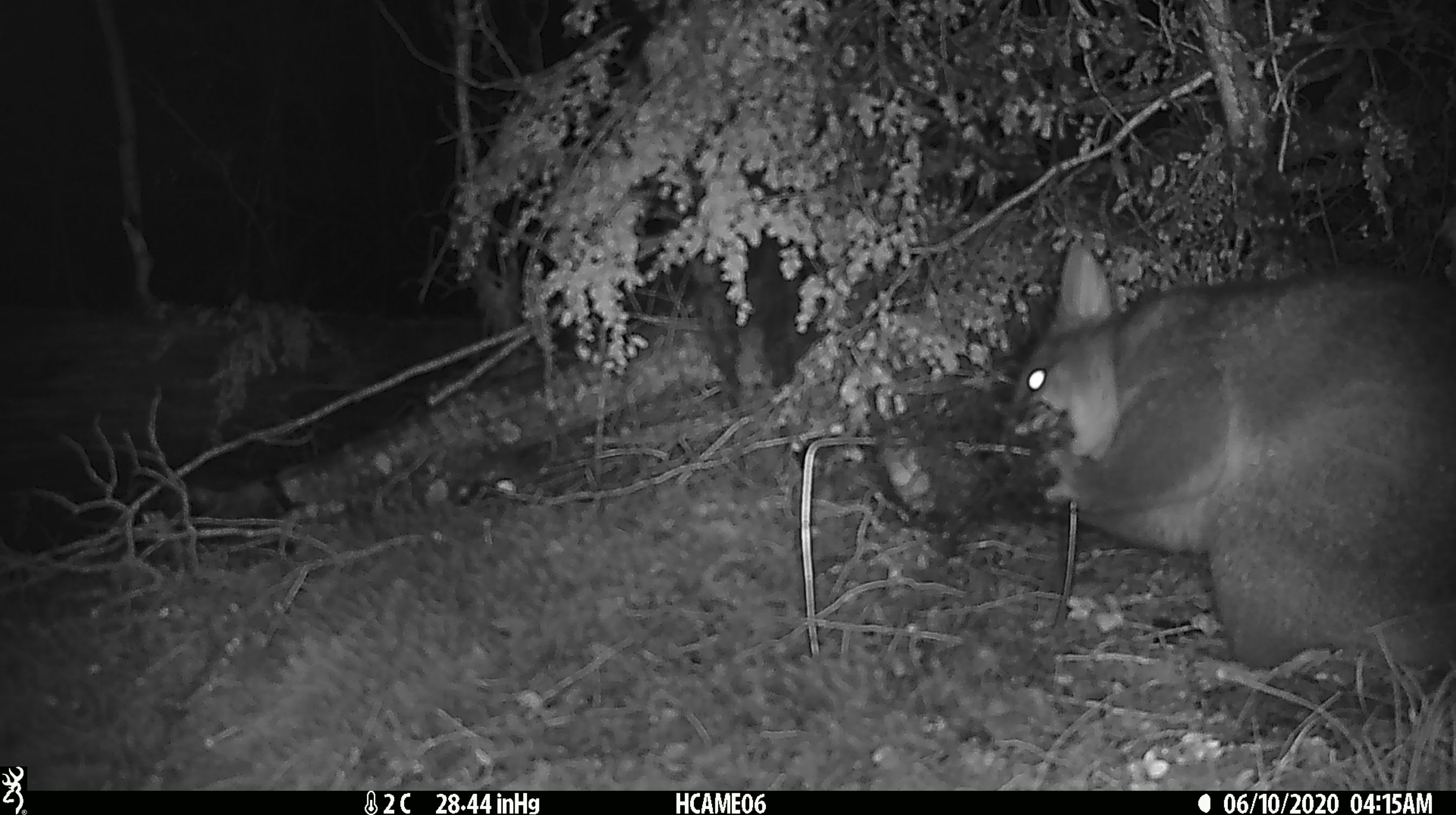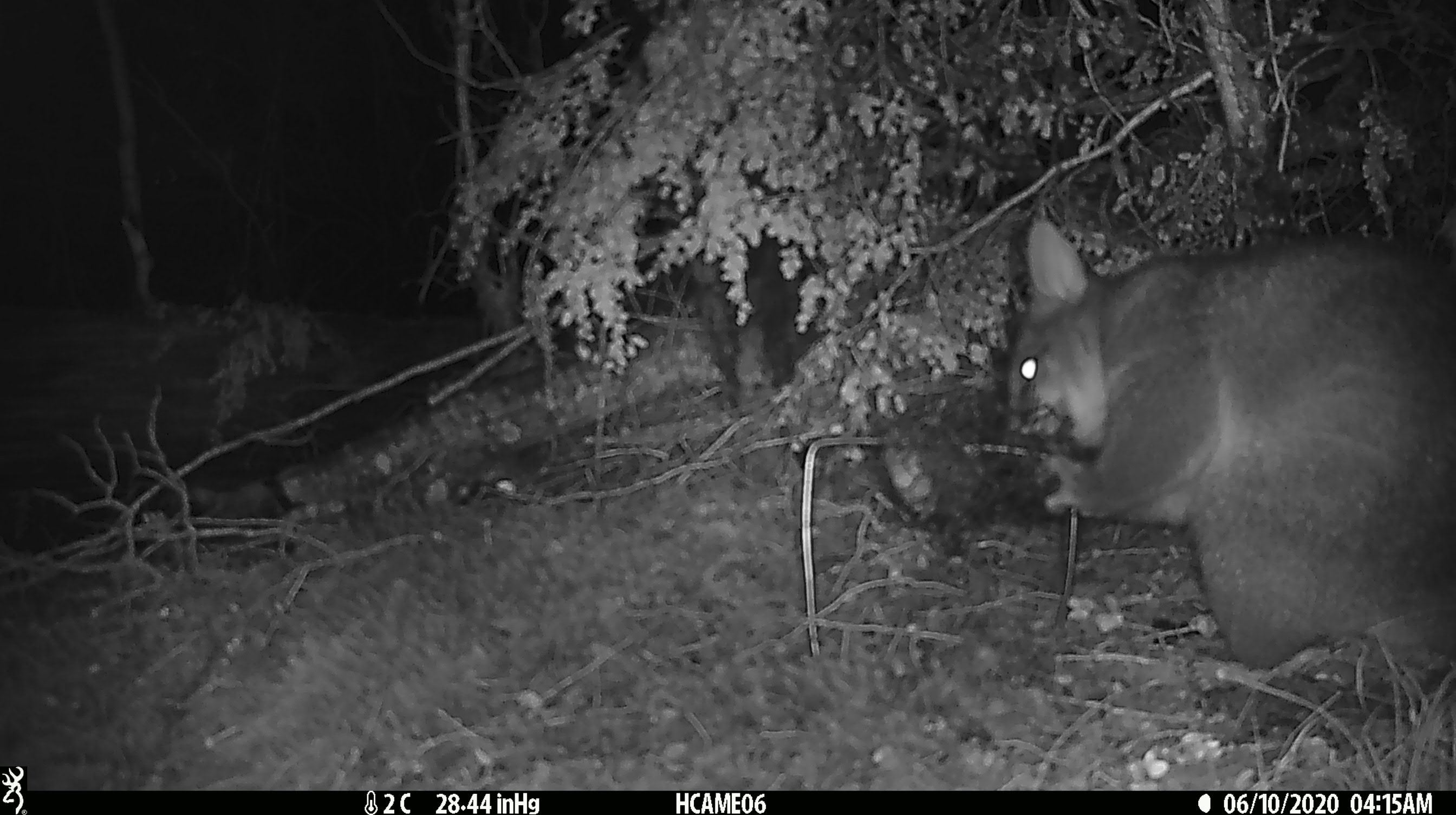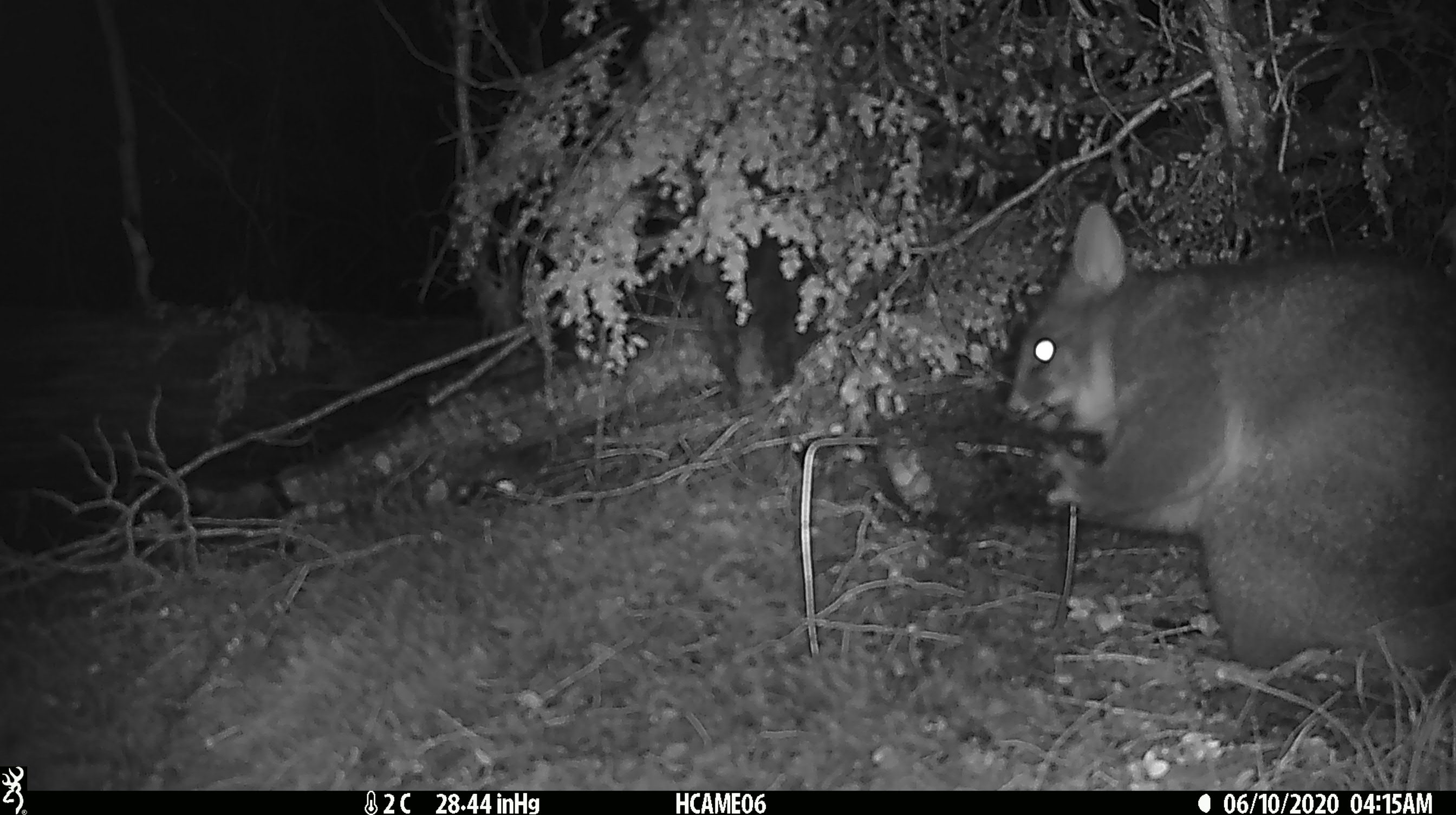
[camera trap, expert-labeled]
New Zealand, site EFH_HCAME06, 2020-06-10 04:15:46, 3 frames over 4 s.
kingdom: Animalia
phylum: Chordata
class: Mammalia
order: Diprotodontia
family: Phalangeridae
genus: Trichosurus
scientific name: Trichosurus vulpecula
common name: common brushtail possum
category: possum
Possum (common brushtail possum) (Trichosurus vulpecula).